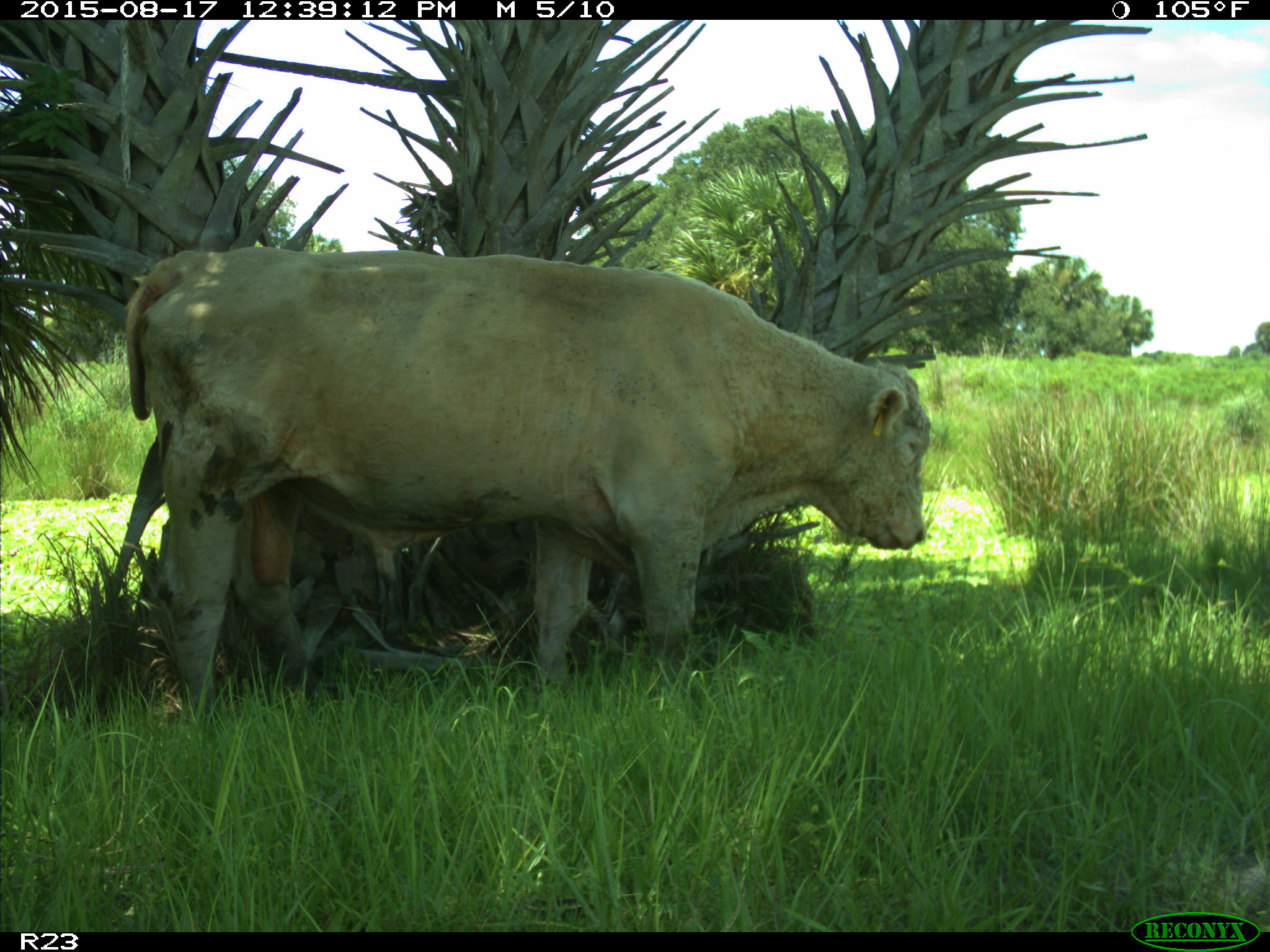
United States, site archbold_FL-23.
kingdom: Animalia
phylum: Chordata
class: Mammalia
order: Artiodactyla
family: Bovidae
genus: Bos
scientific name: Bos taurus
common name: domestic cow